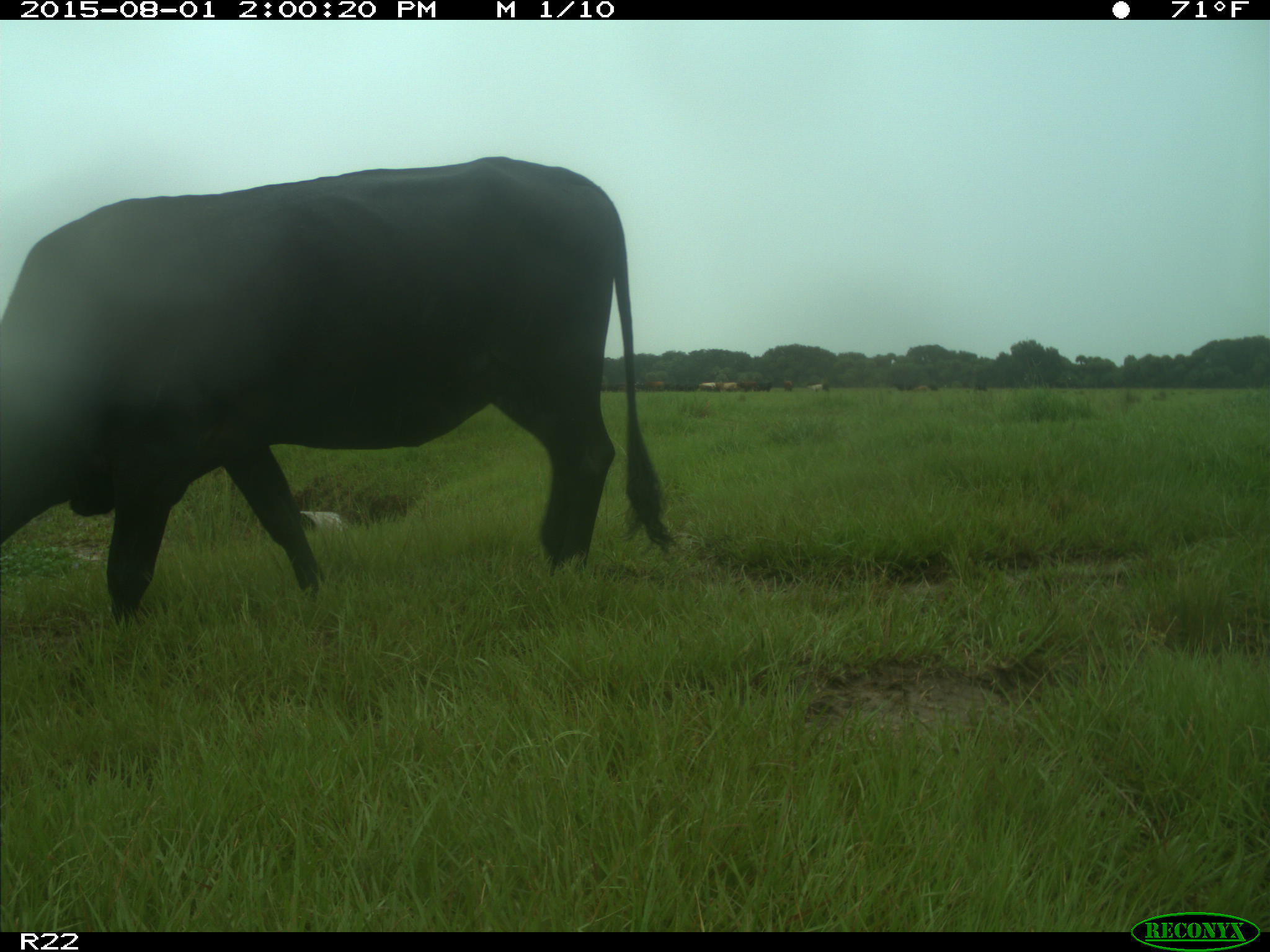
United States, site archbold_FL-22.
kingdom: Animalia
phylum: Chordata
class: Mammalia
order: Artiodactyla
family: Bovidae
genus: Bos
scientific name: Bos taurus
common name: domestic cow